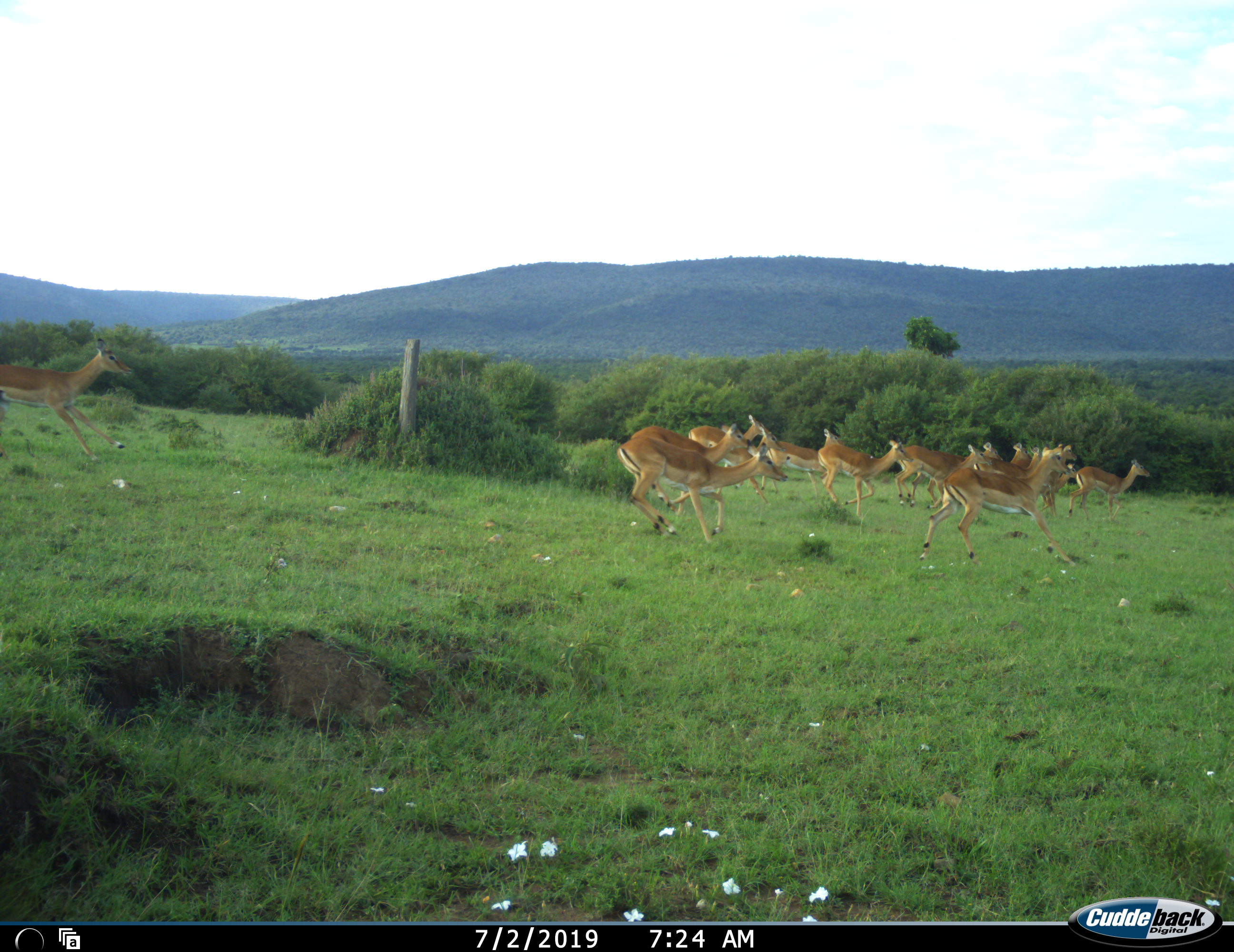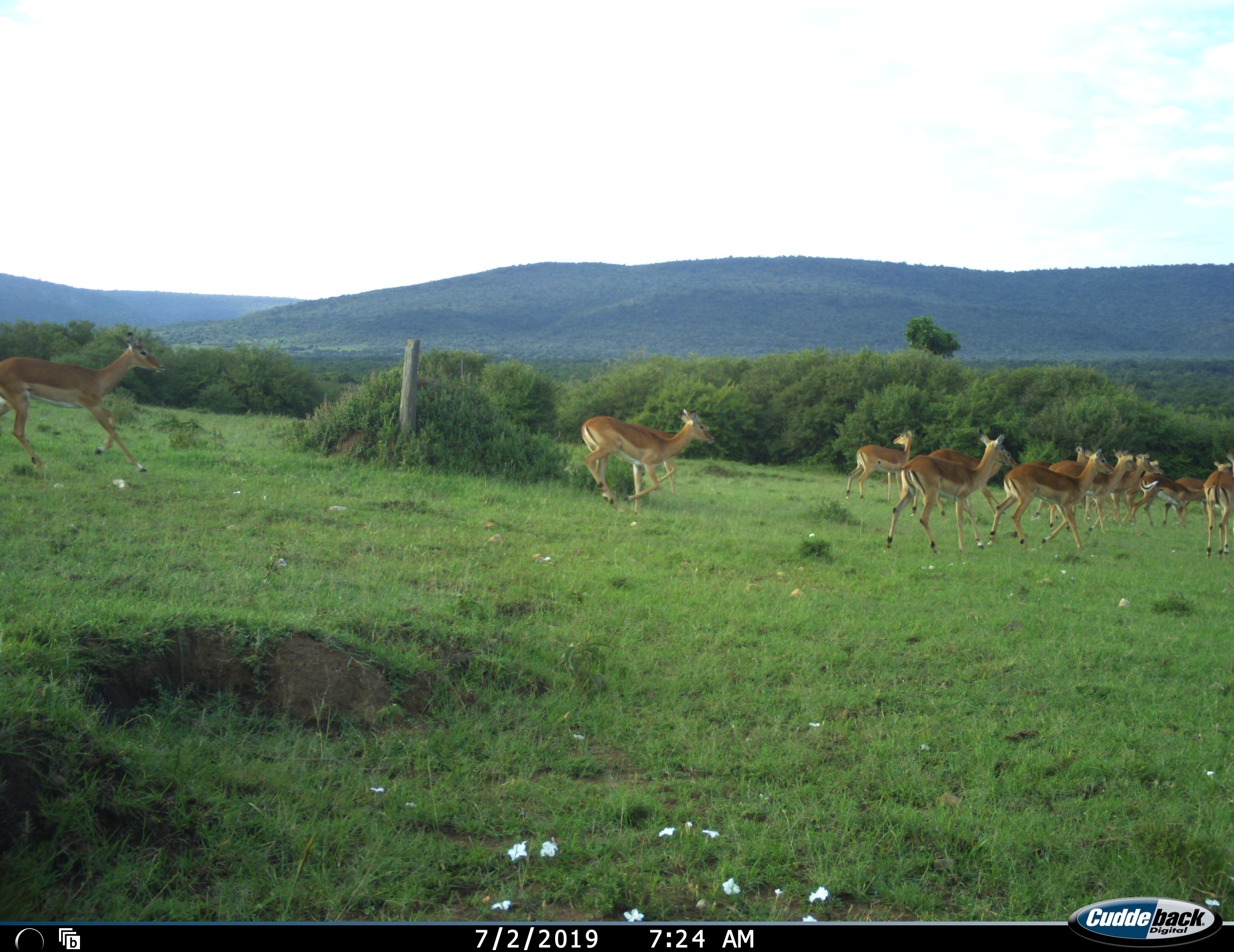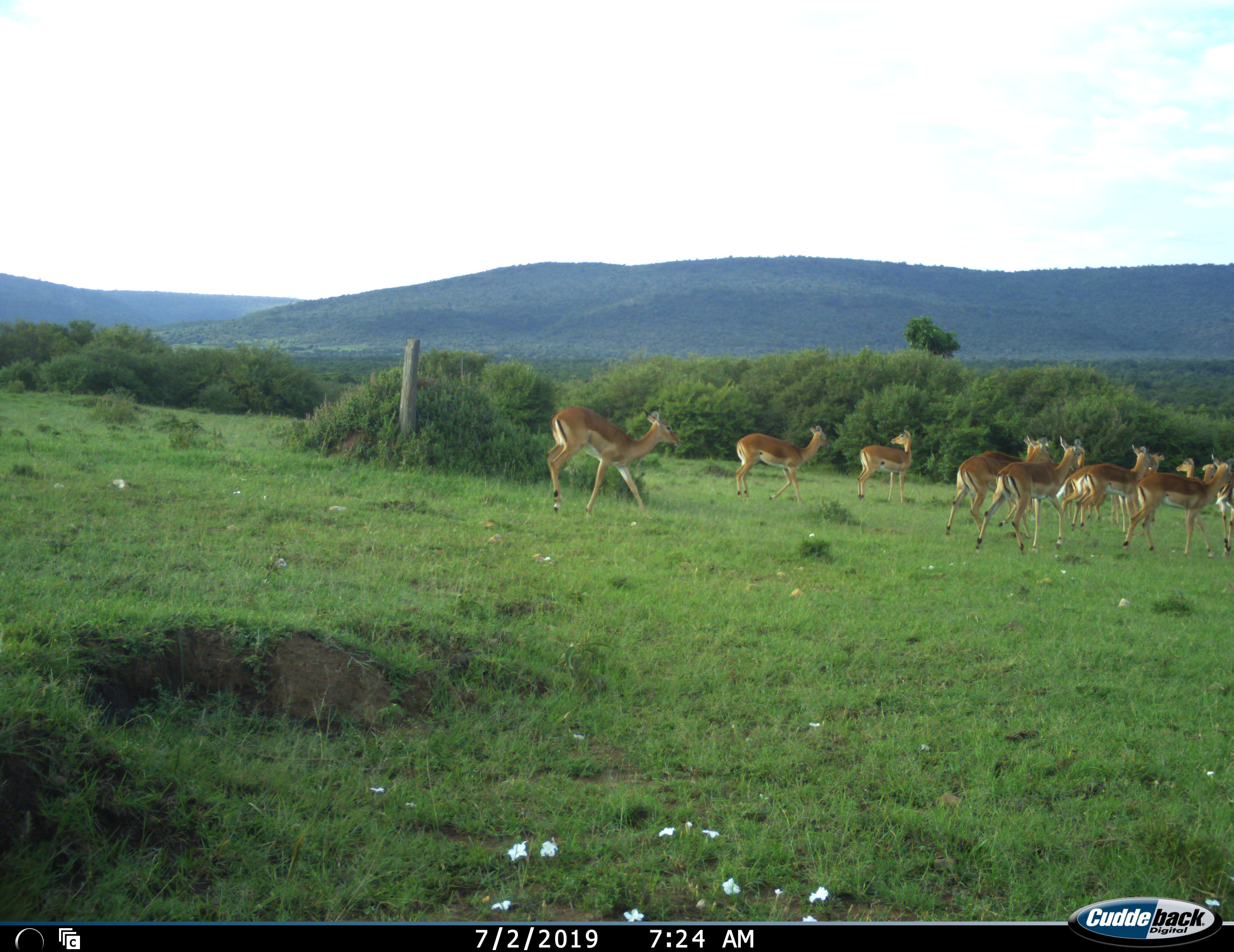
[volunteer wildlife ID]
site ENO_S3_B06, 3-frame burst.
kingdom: Animalia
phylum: Chordata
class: Mammalia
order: Artiodactyla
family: Bovidae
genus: Aepyceros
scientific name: Aepyceros melampus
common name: impala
Impala (Aepyceros melampus), count 11-50. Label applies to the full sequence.